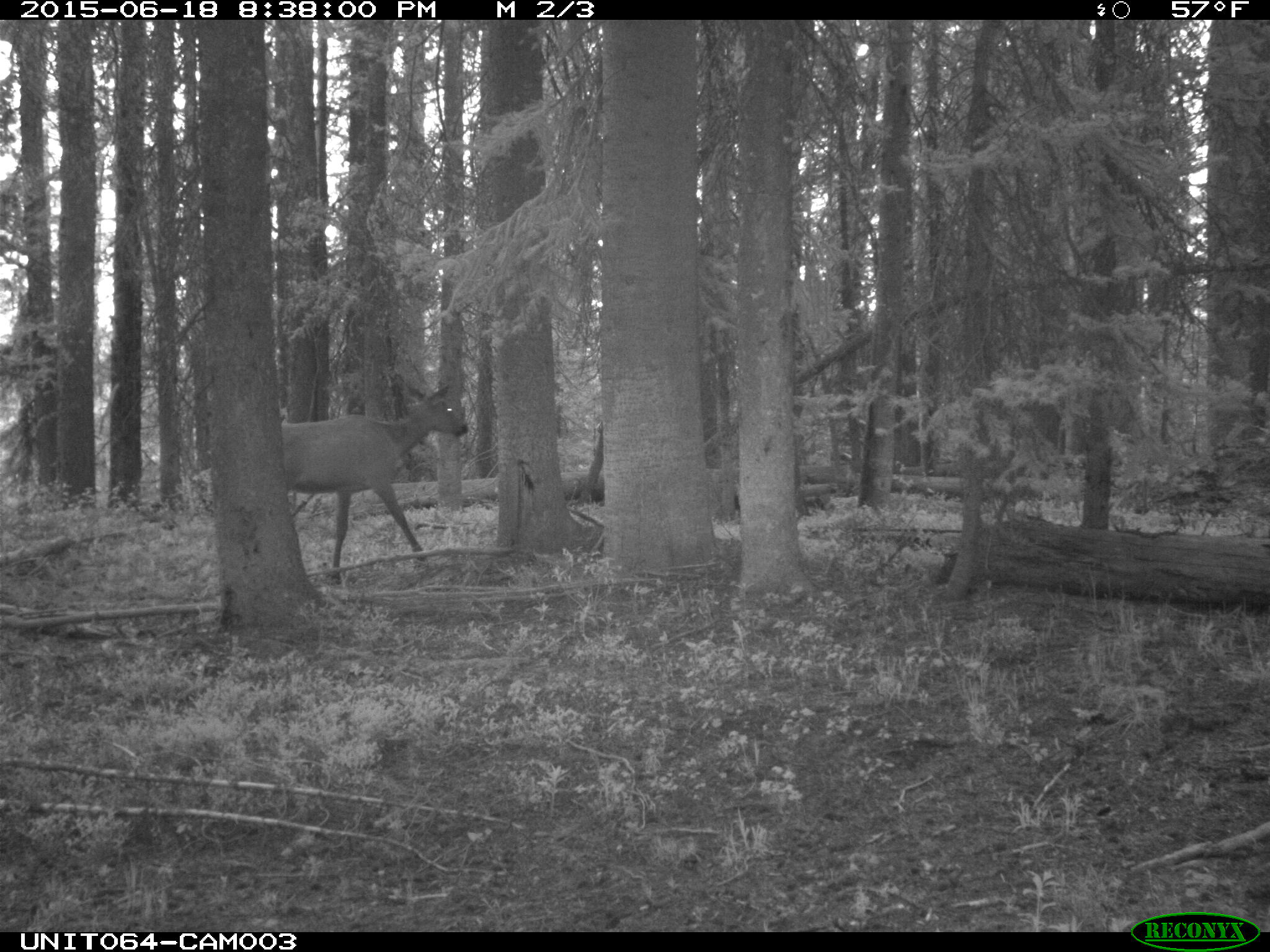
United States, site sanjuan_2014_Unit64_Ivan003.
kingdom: Animalia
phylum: Chordata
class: Mammalia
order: Artiodactyla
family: Cervidae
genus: Cervus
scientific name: Cervus elaphus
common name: red deer